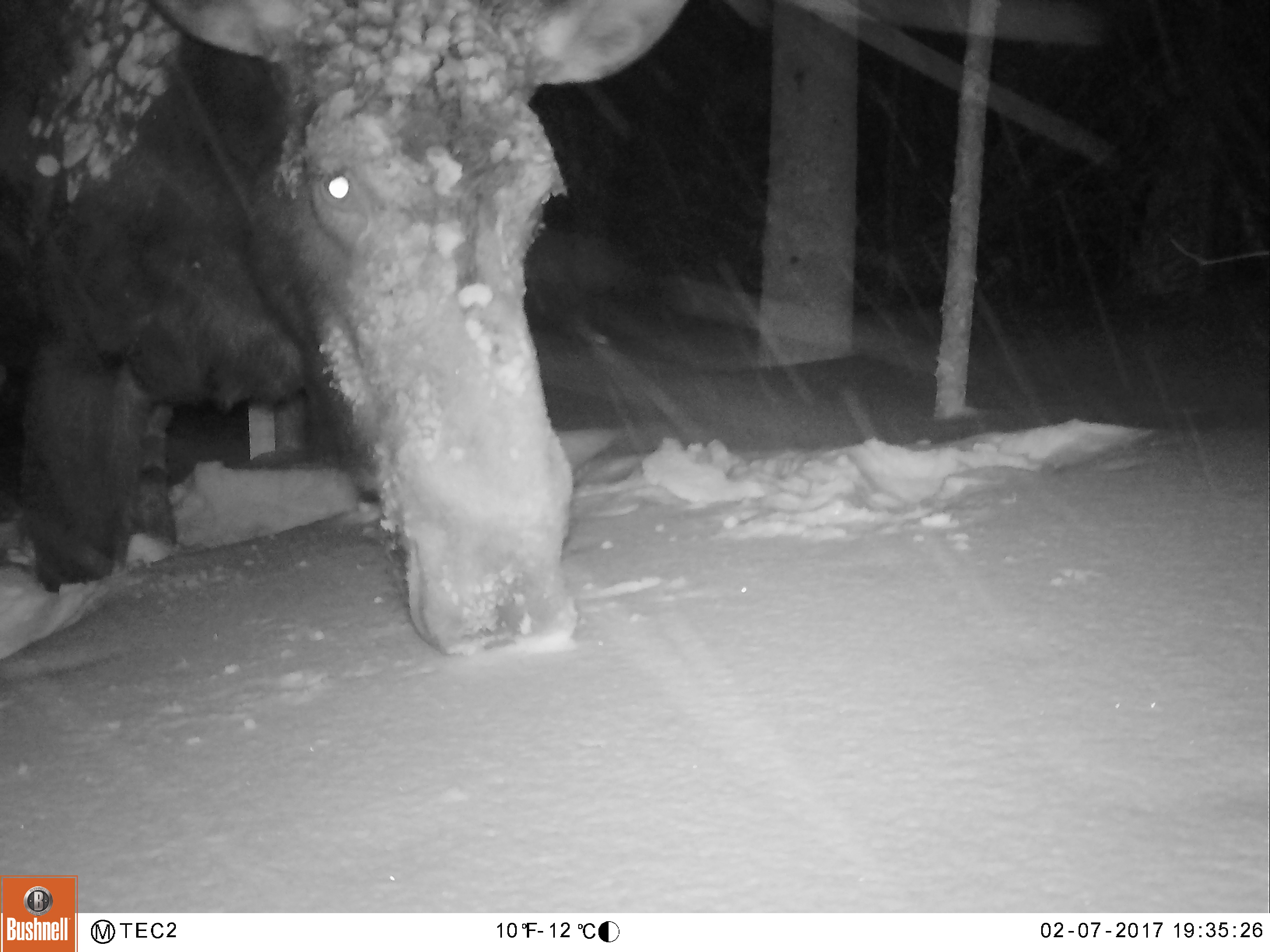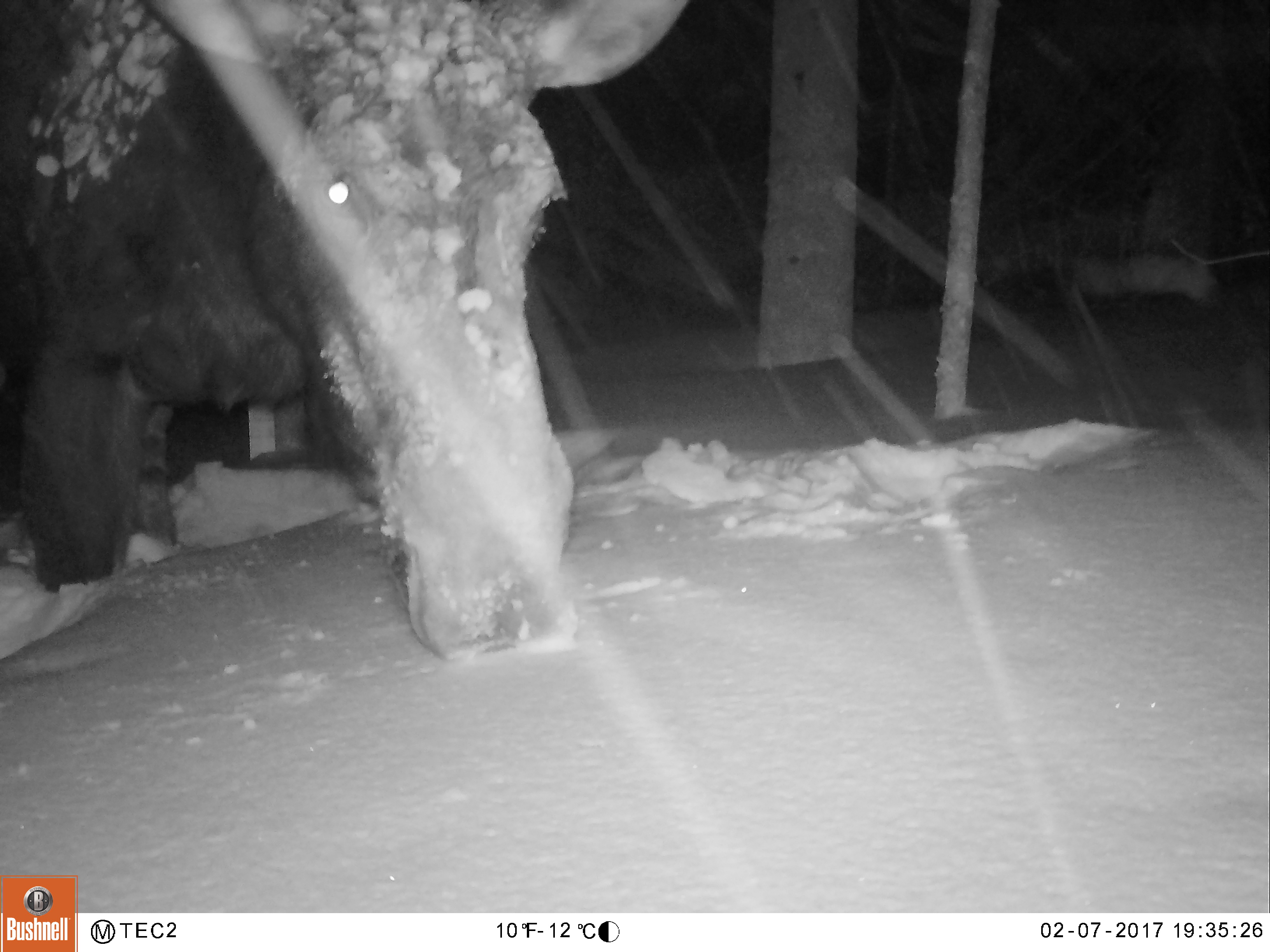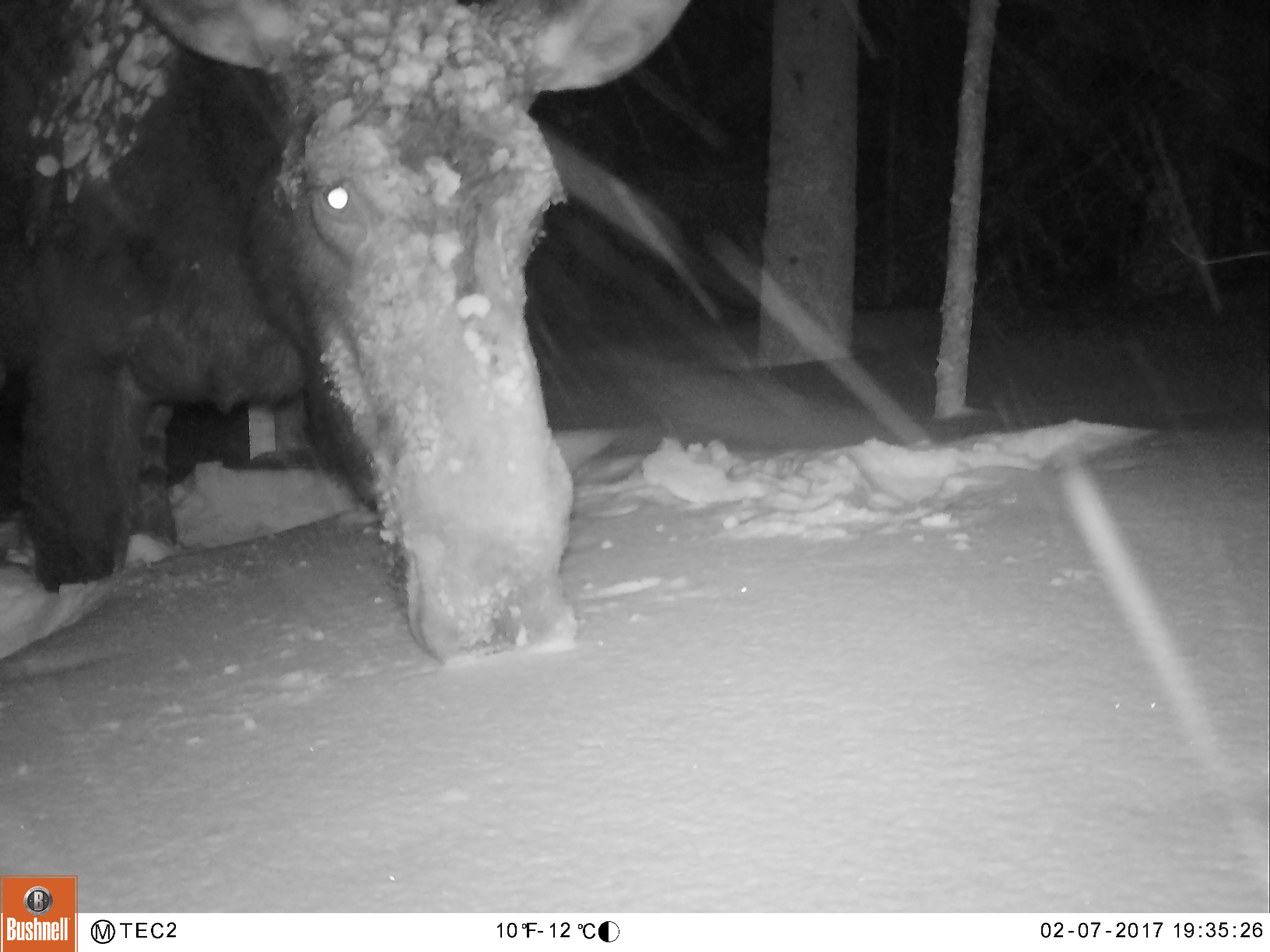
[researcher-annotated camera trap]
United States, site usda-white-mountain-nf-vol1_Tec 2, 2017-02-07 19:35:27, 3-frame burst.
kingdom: Animalia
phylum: Chordata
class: Mammalia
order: Artiodactyla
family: Cervidae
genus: Alces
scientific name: Alces alces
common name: moose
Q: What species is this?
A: Moose (Alces alces).